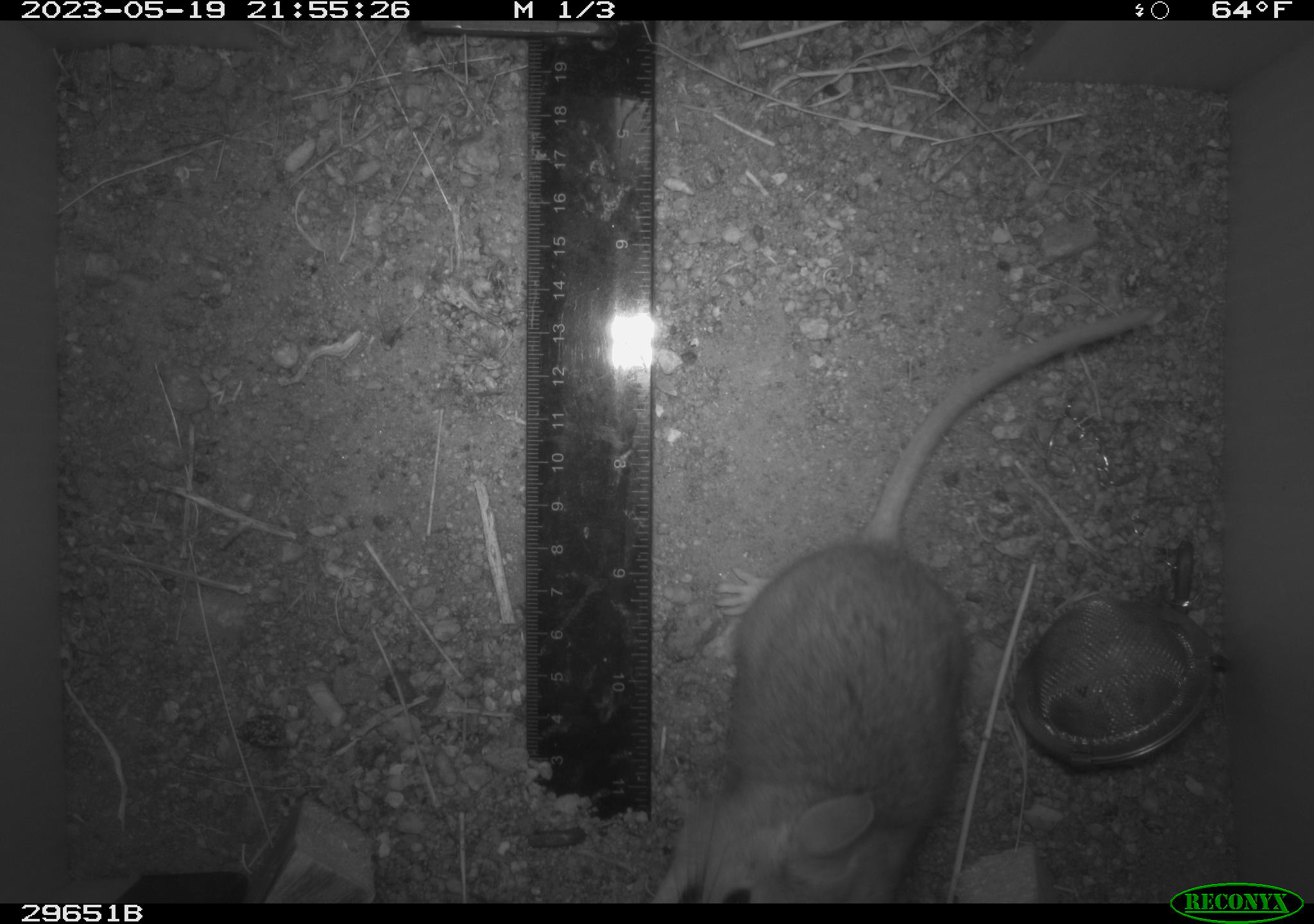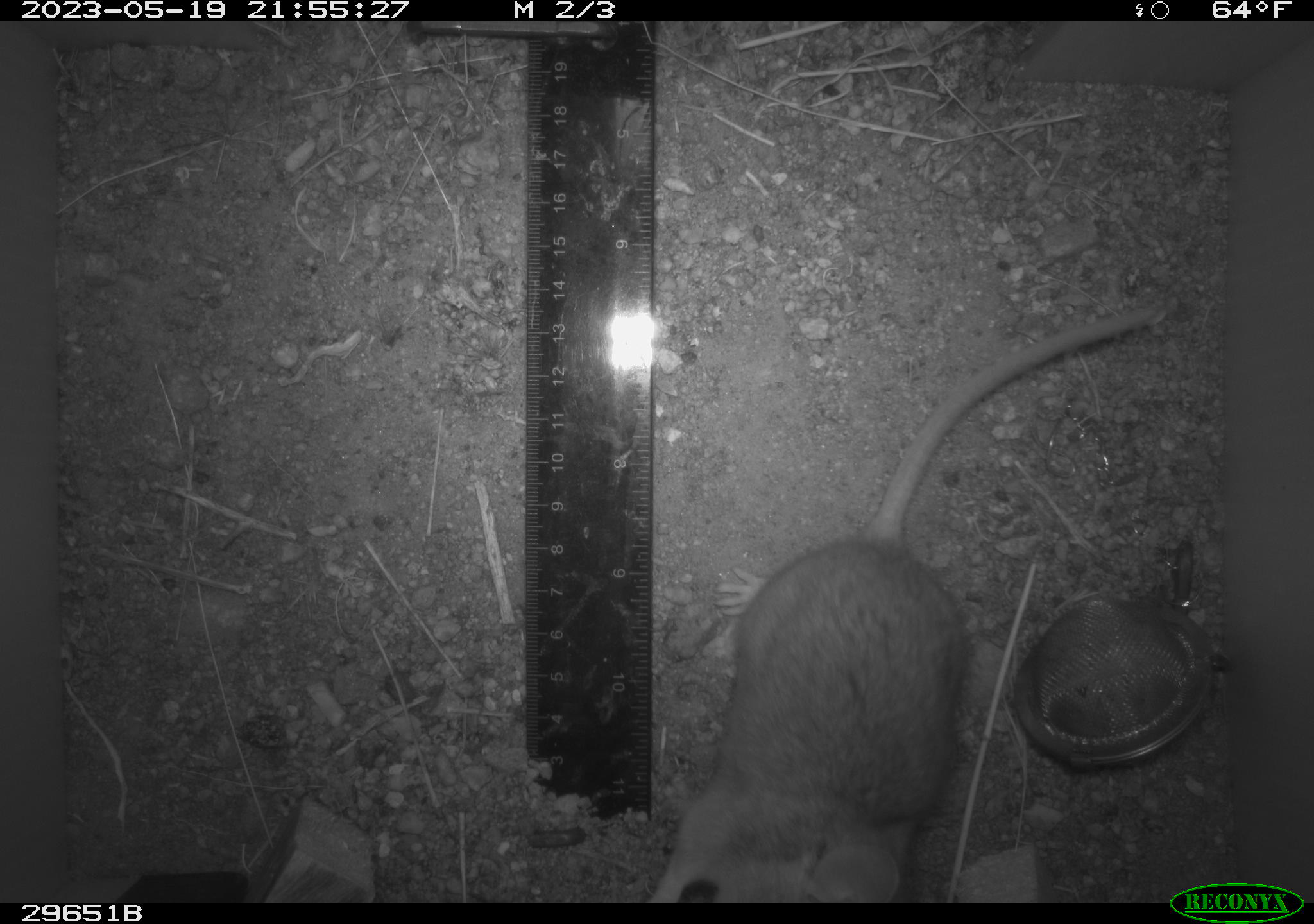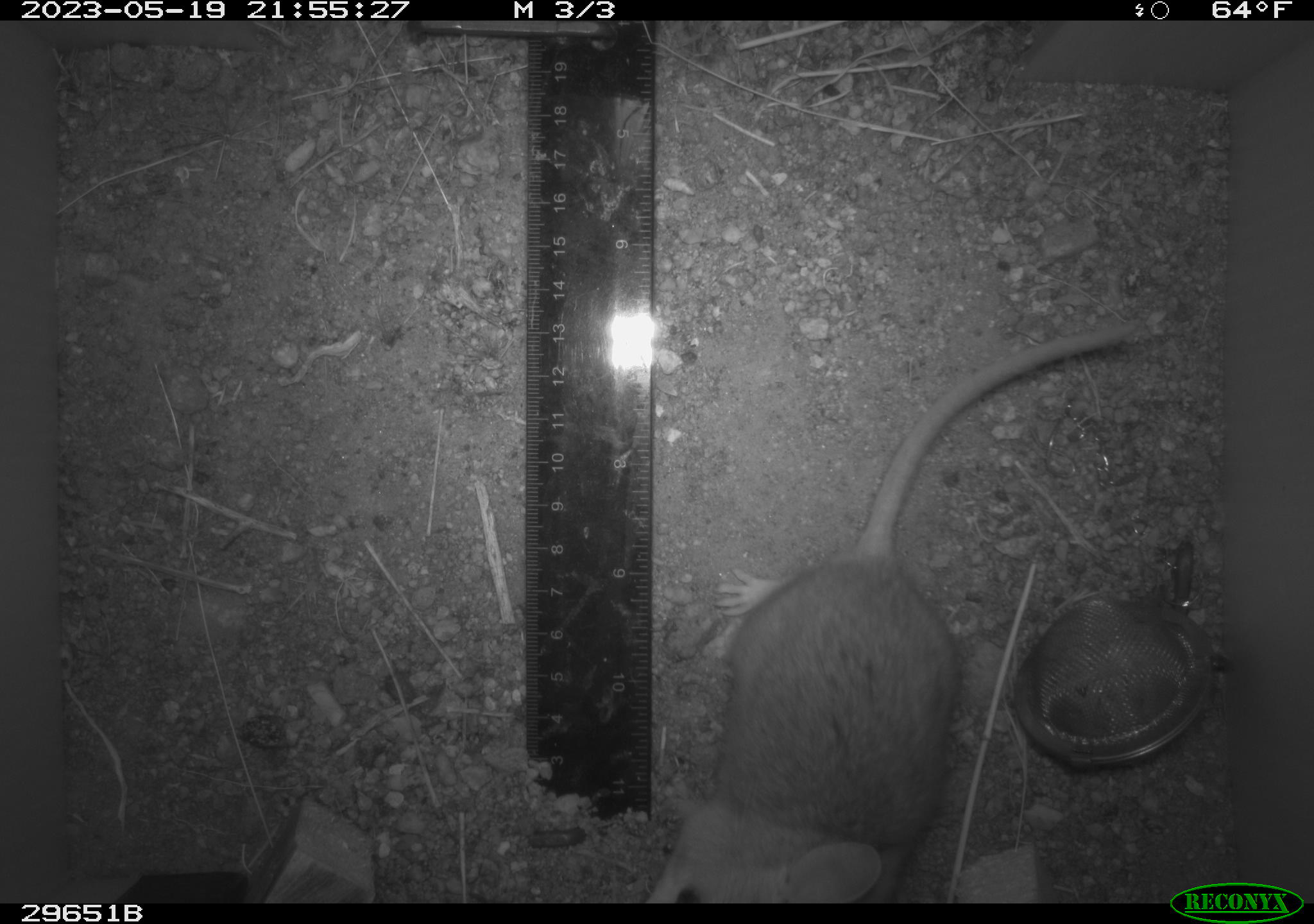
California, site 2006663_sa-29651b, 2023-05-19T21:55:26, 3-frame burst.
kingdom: Animalia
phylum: Chordata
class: Mammalia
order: Rodentia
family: Cricetidae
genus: Neotoma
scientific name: Neotoma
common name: pack rat or woodrat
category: neotoma species